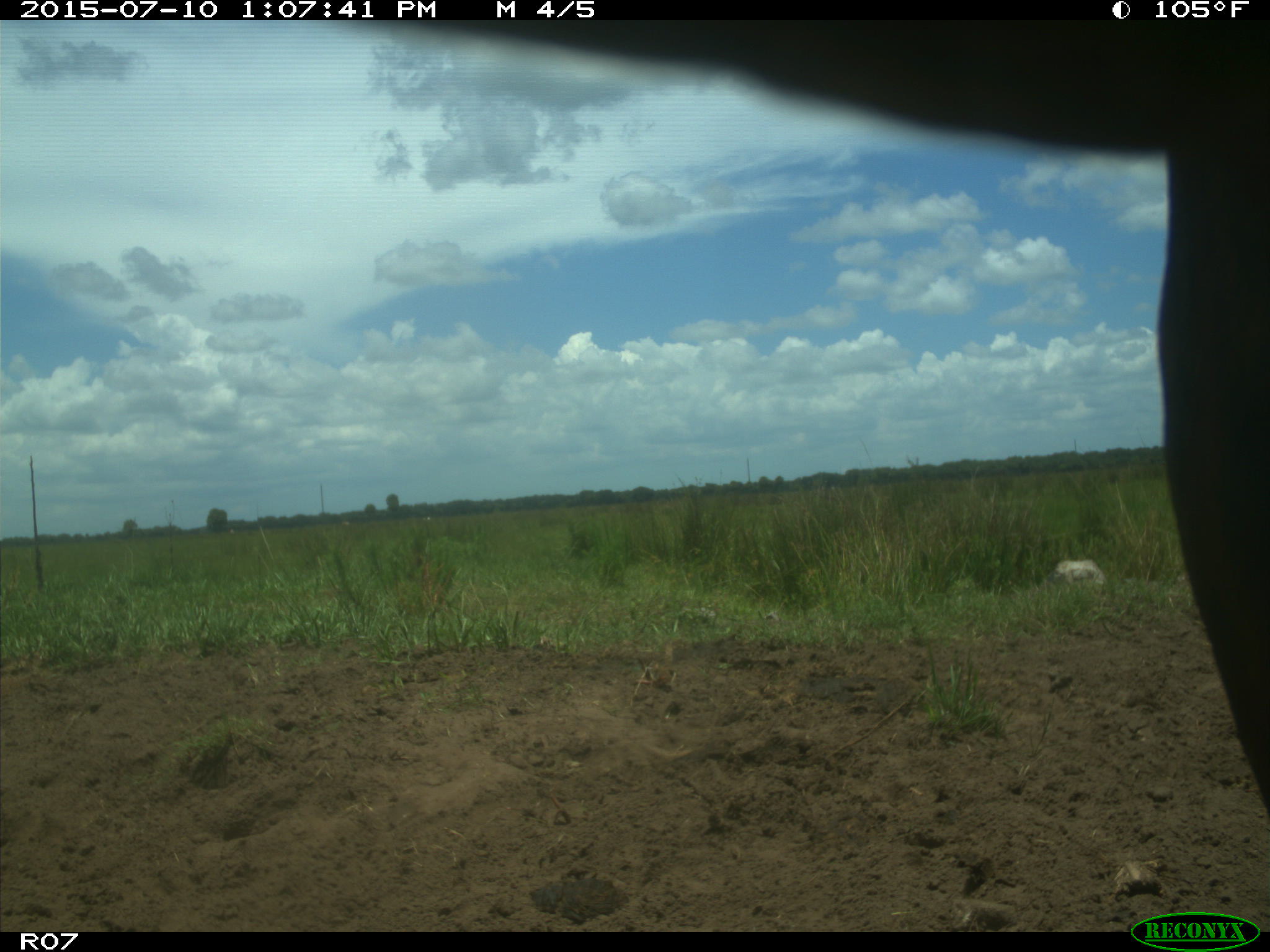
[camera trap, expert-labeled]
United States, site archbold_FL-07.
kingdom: Animalia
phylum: Chordata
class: Mammalia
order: Artiodactyla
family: Bovidae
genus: Bos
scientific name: Bos taurus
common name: domestic cow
Bos taurus (domestic cow).